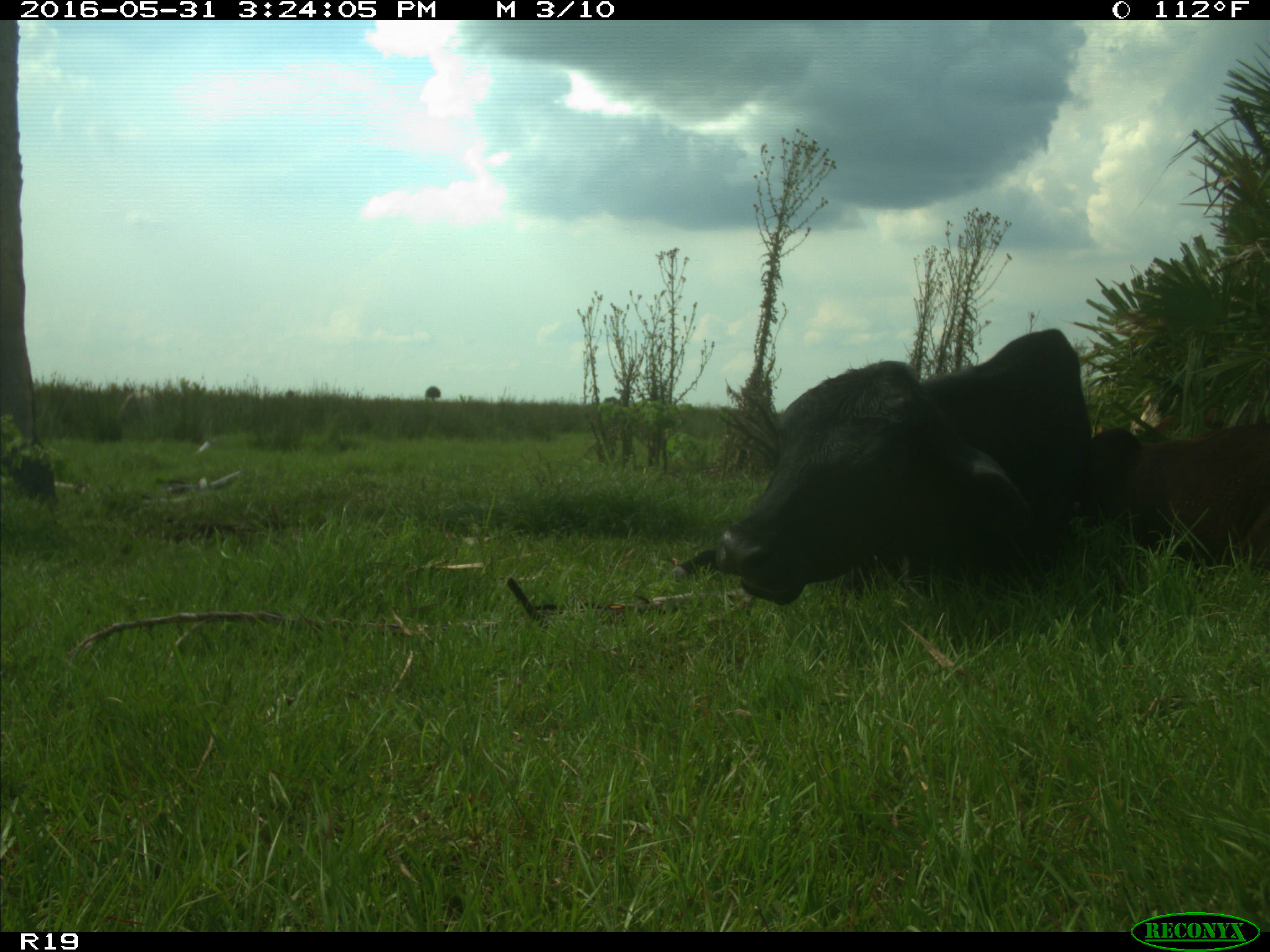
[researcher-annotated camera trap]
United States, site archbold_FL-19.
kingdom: Animalia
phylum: Chordata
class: Mammalia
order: Artiodactyla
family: Bovidae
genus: Bos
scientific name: Bos taurus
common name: domestic cow